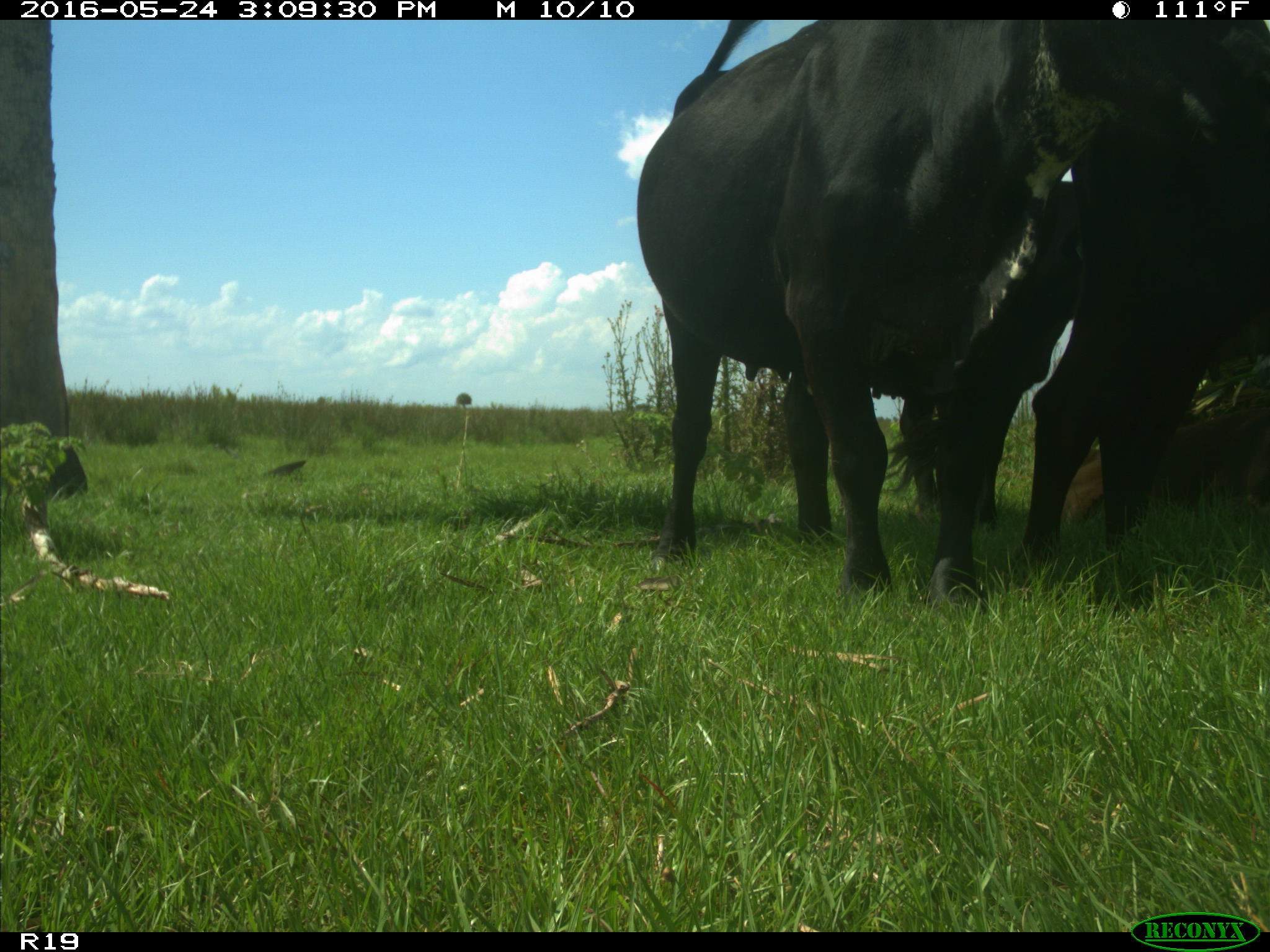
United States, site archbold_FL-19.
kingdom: Animalia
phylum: Chordata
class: Mammalia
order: Artiodactyla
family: Bovidae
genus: Bos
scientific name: Bos taurus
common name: domestic cow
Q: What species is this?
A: Bos taurus (domestic cow).